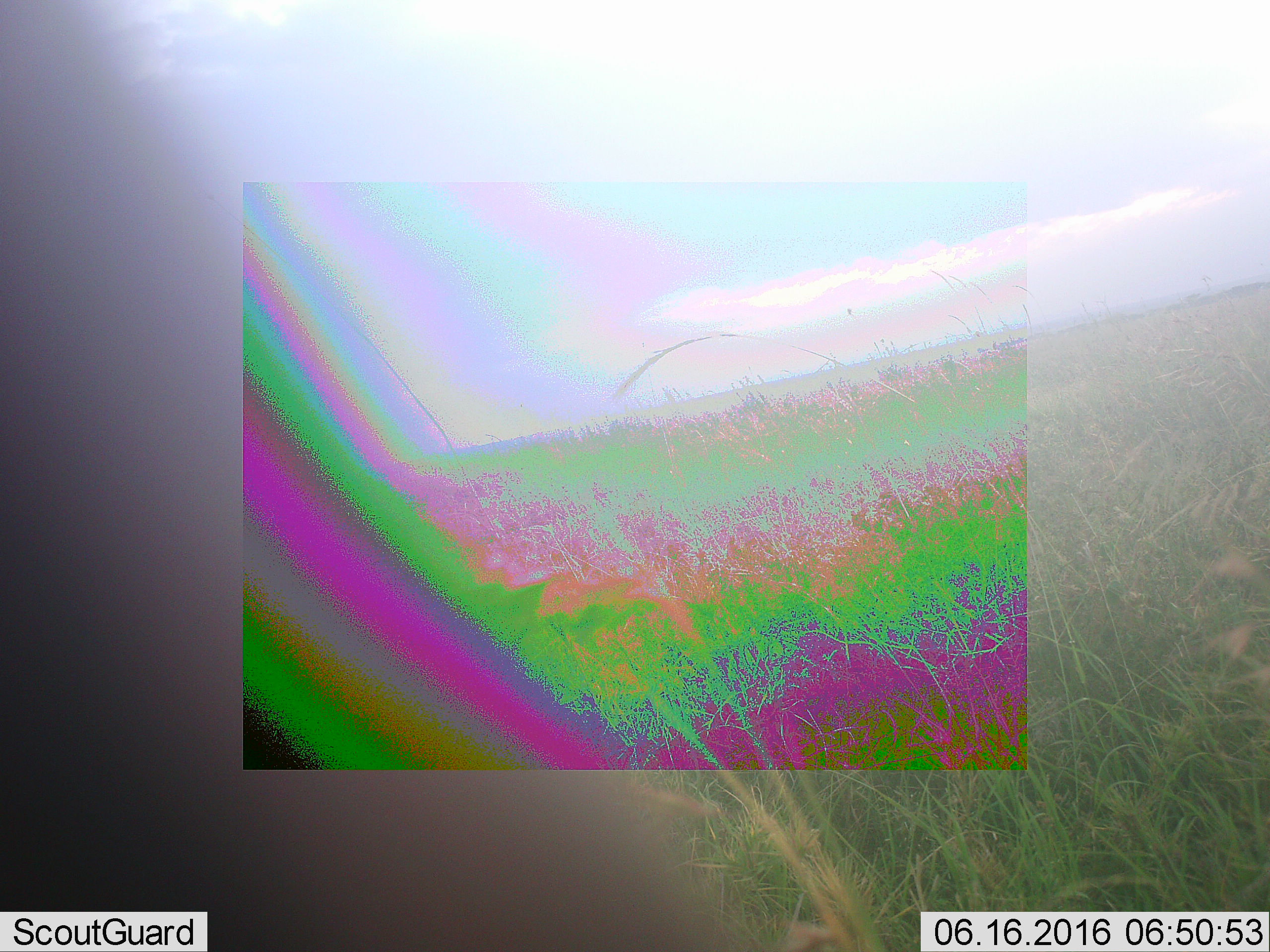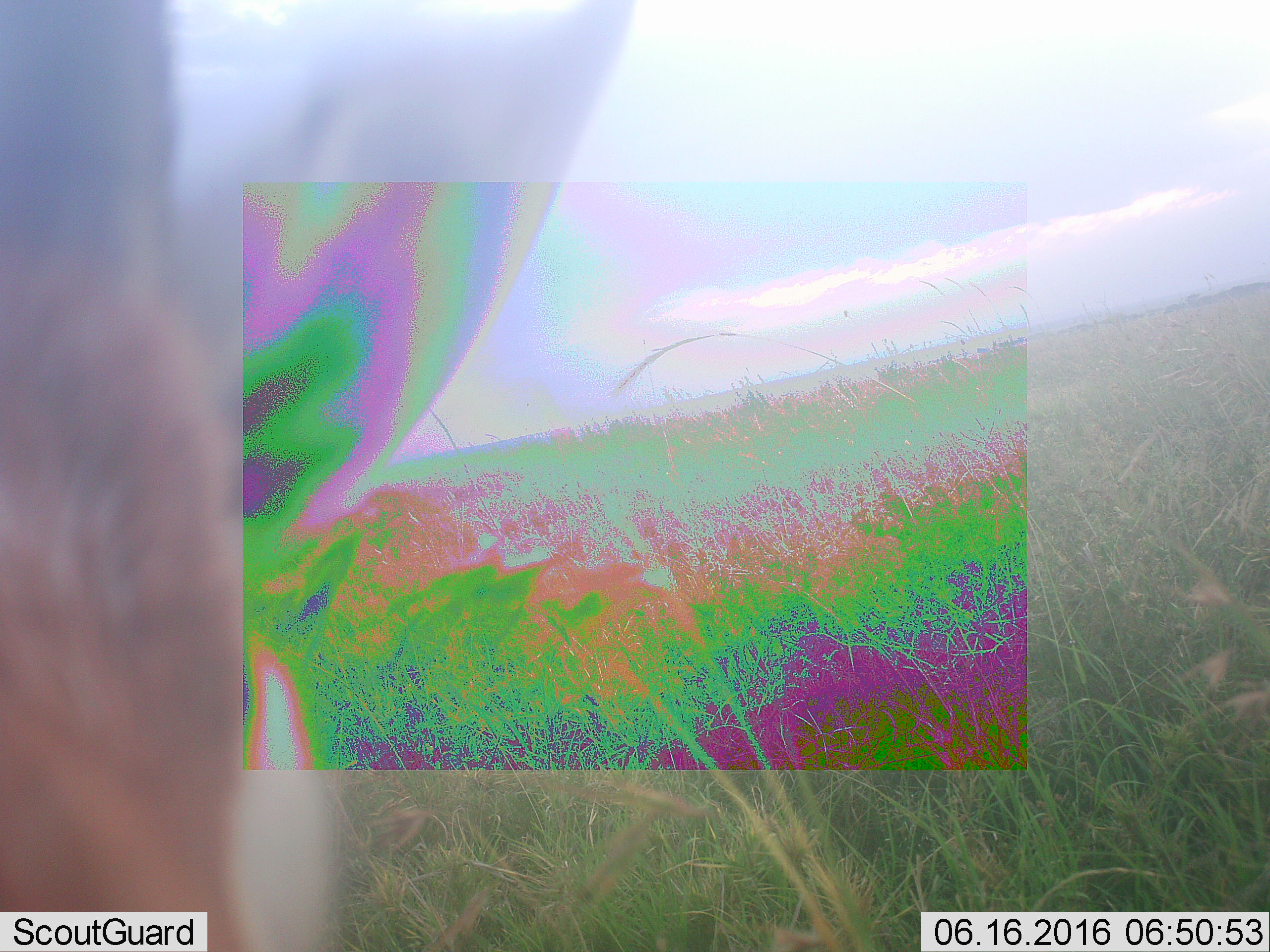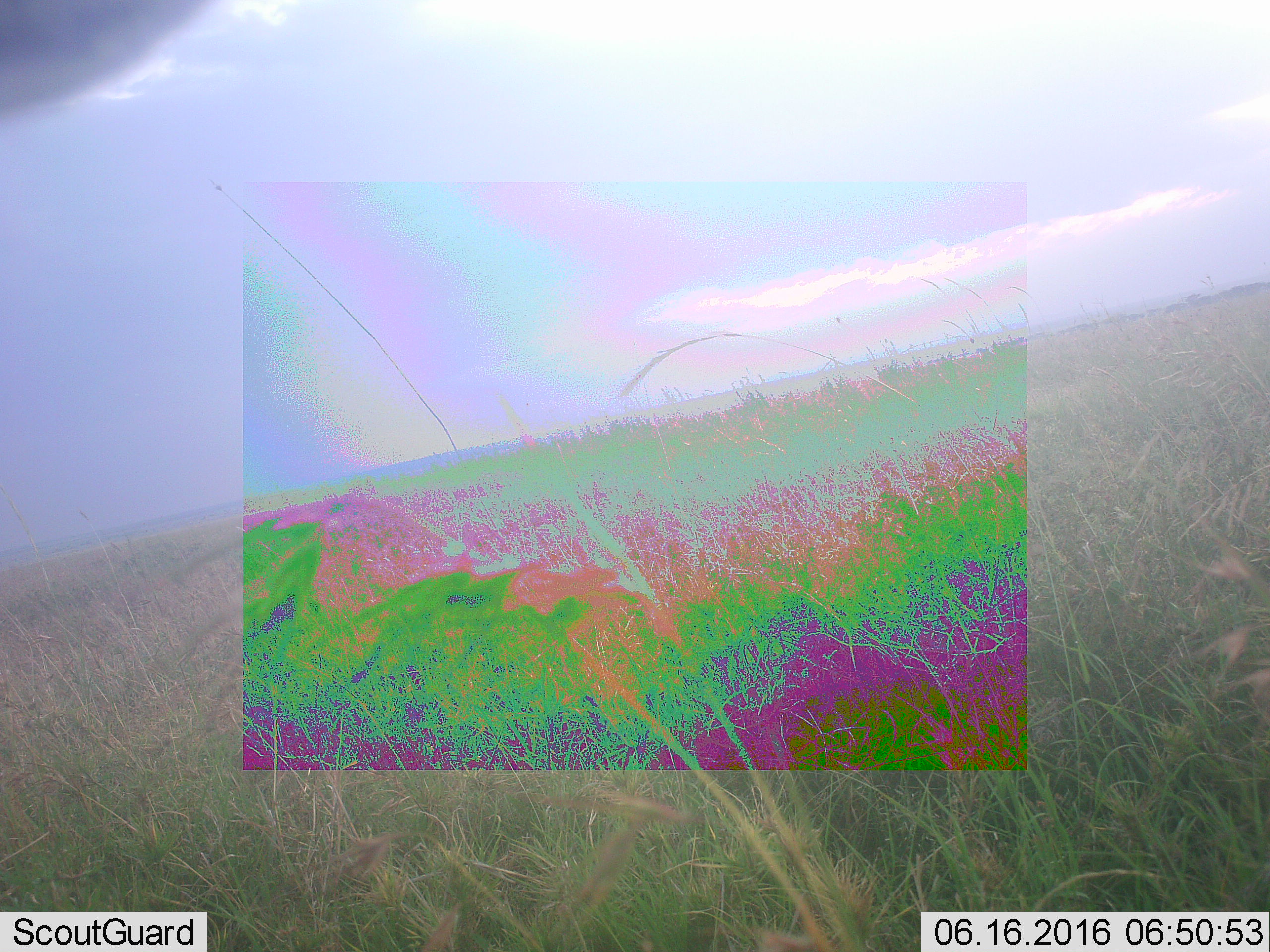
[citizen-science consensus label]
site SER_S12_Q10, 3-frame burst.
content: unidentified animal